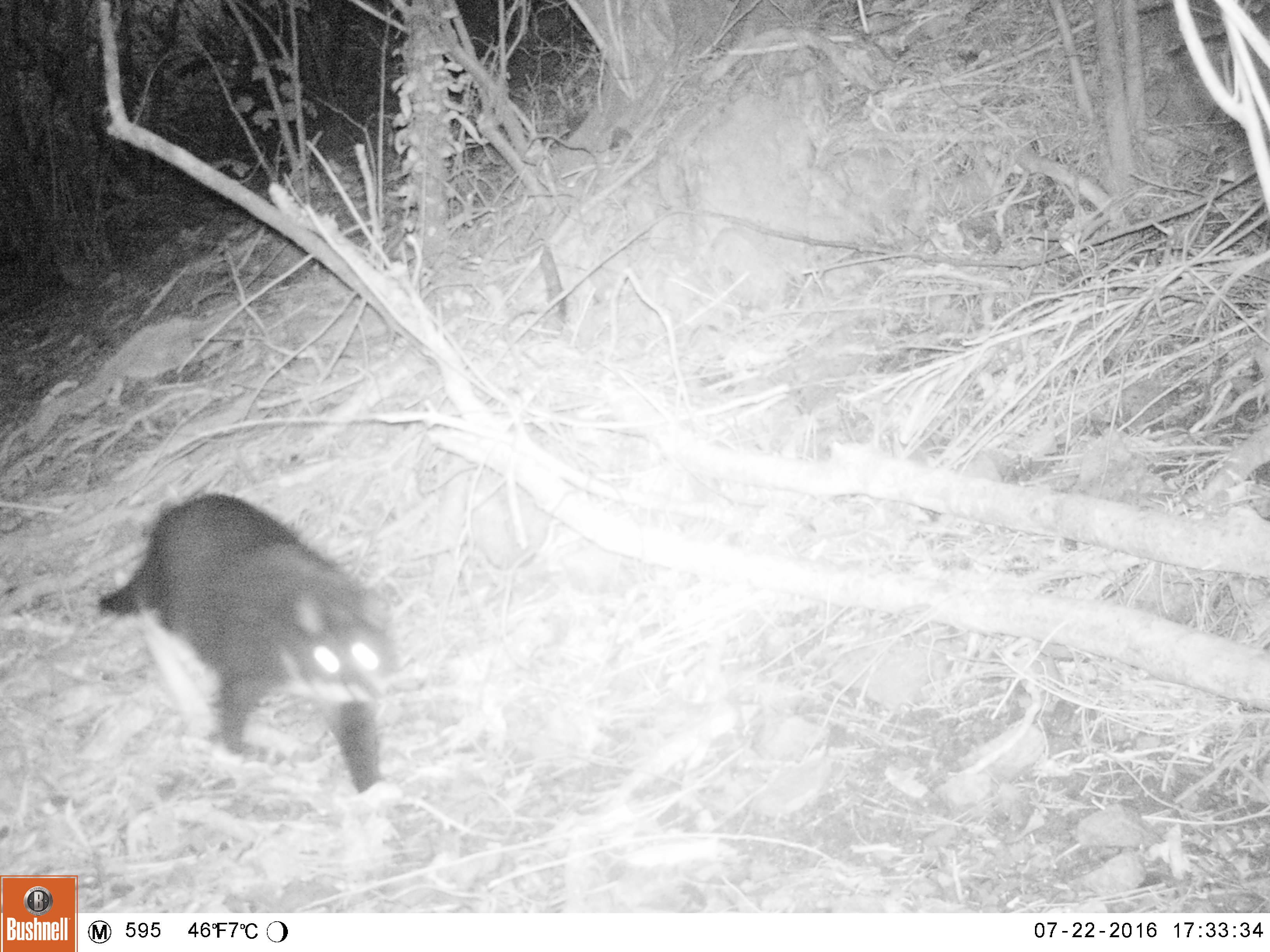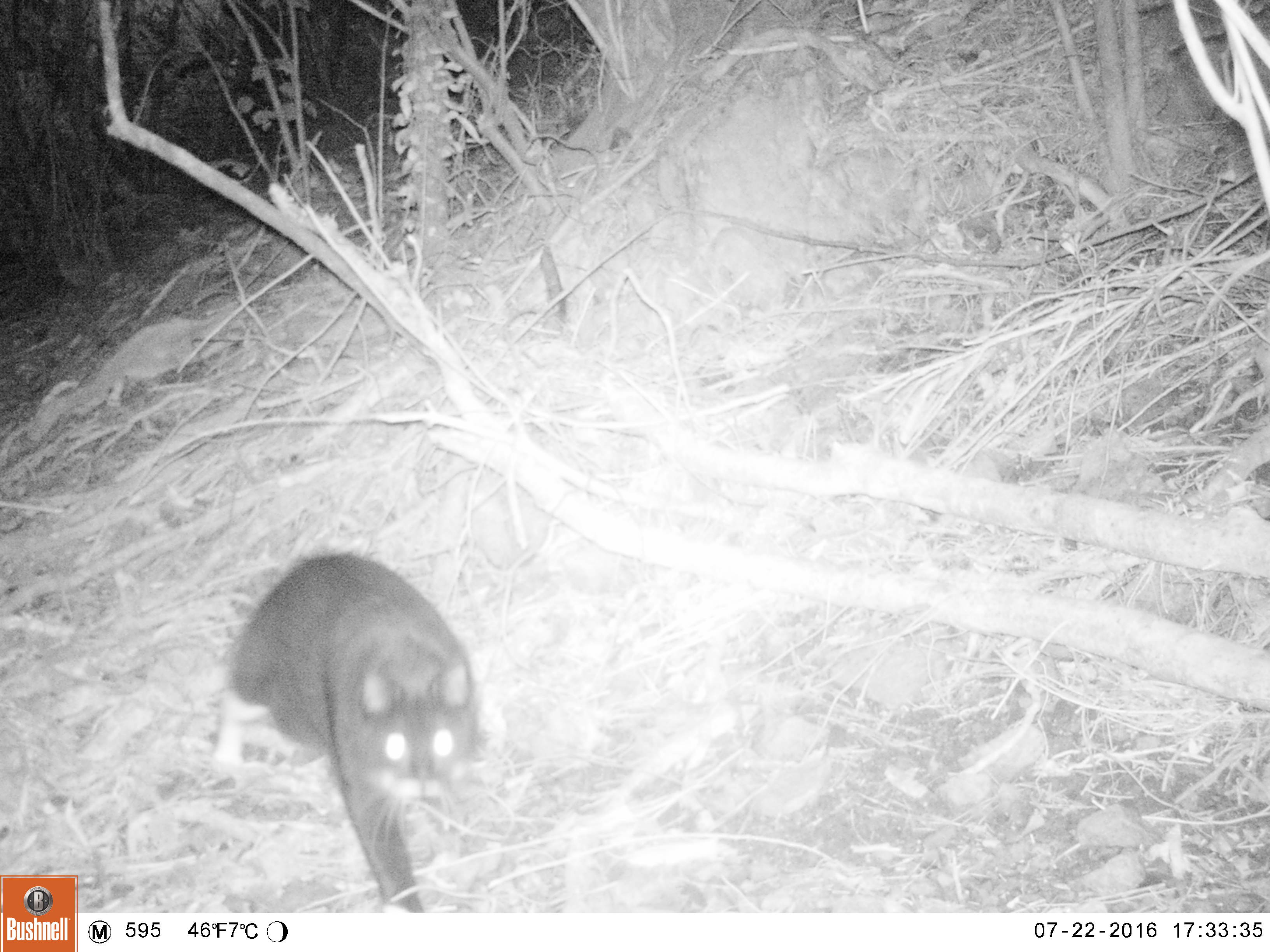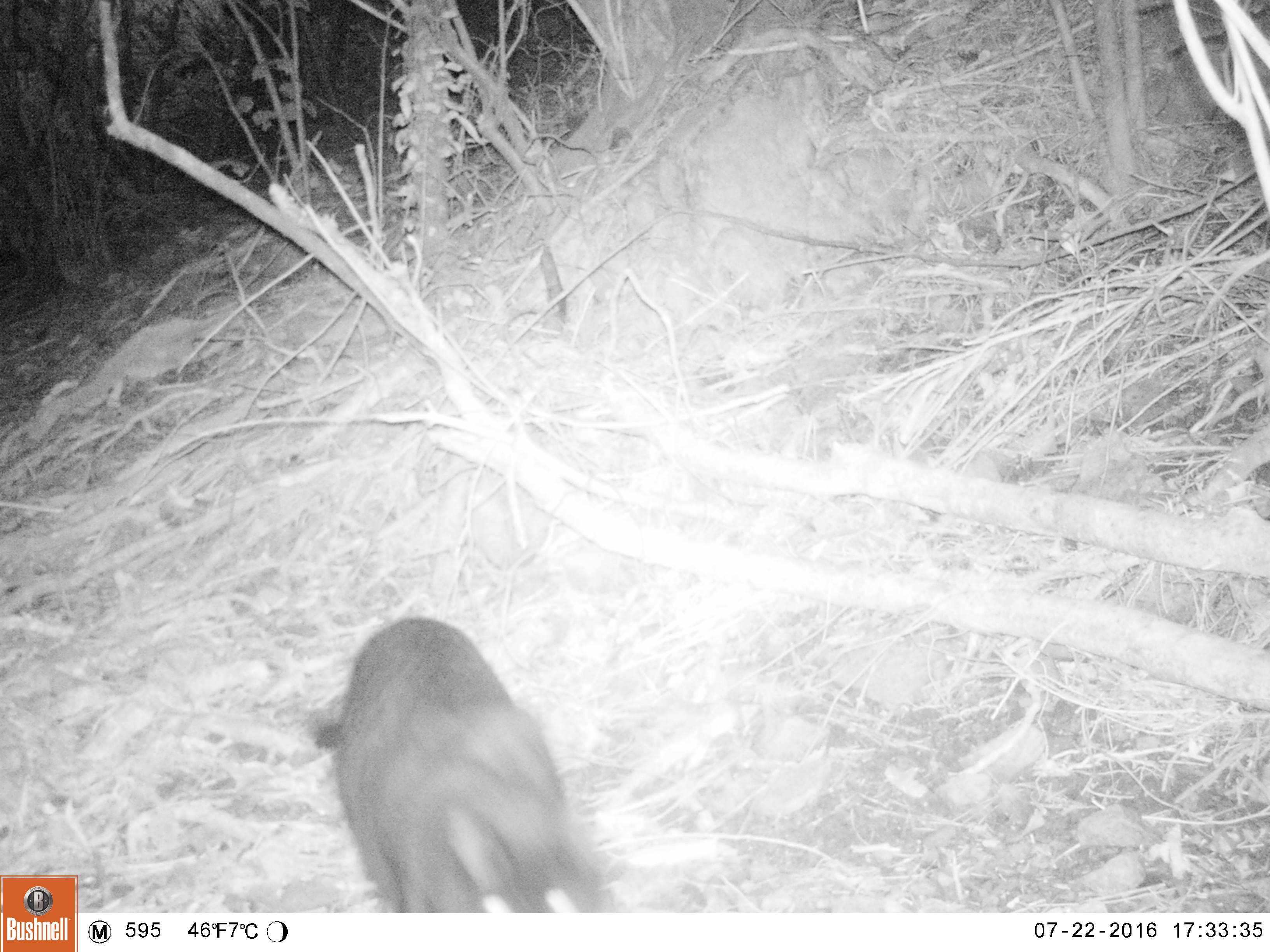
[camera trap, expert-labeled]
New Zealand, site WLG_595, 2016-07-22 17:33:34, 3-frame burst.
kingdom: Animalia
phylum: Chordata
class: Mammalia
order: Carnivora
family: Felidae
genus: Felis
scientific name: Felis catus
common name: domestic cat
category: cat